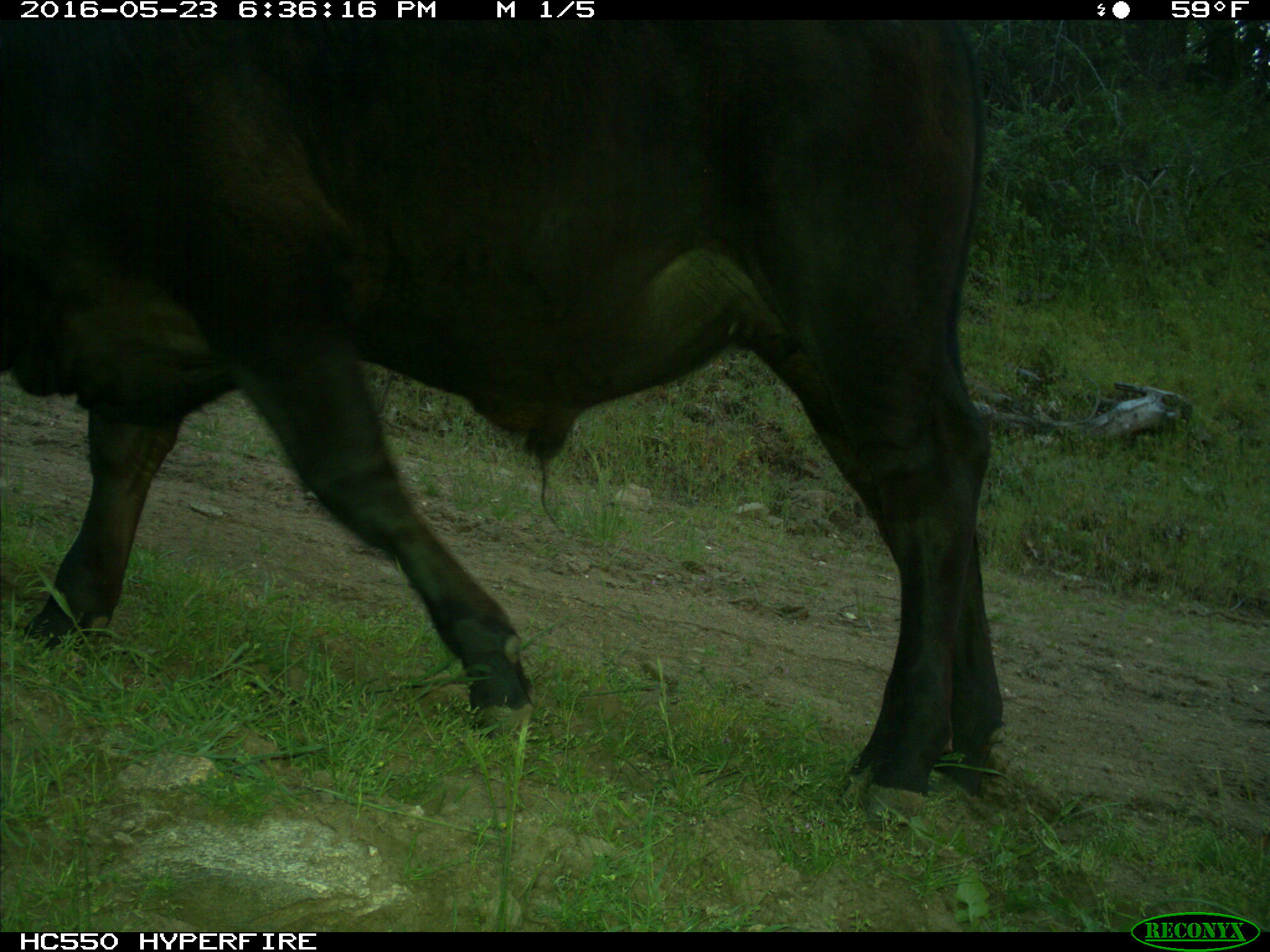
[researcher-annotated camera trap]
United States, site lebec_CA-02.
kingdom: Animalia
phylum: Chordata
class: Mammalia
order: Artiodactyla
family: Bovidae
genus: Bos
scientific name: Bos taurus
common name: domestic cow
Bos taurus (domestic cow).